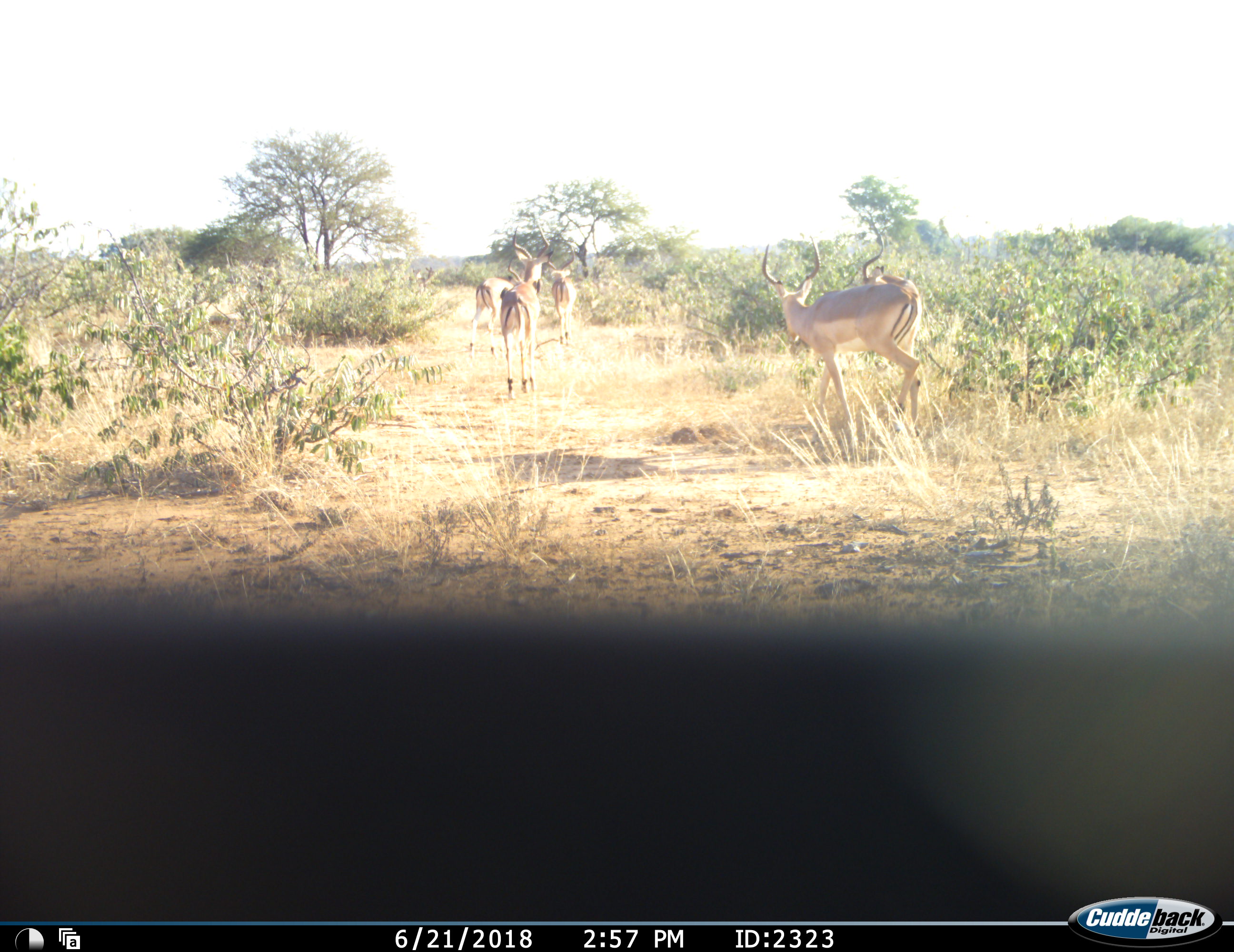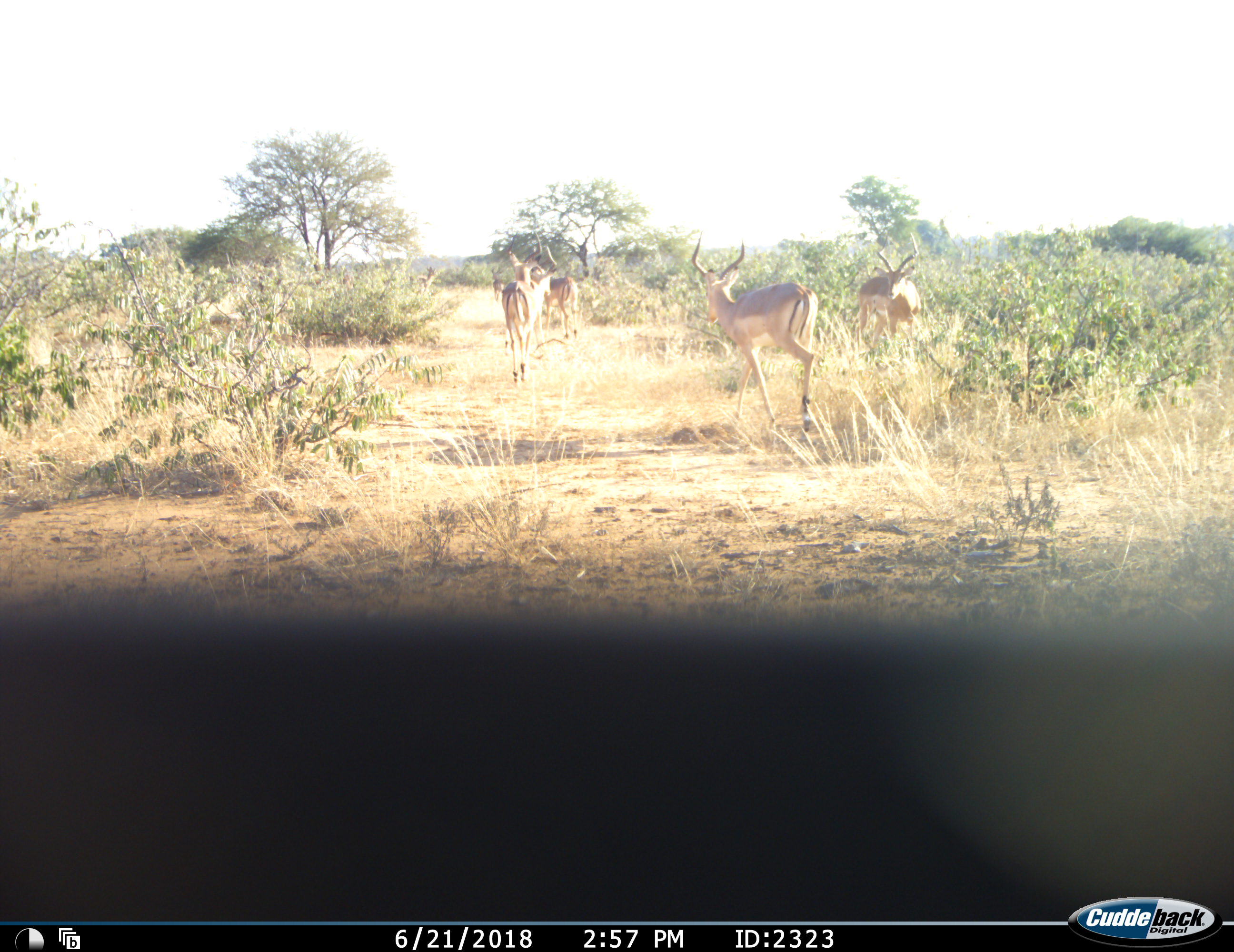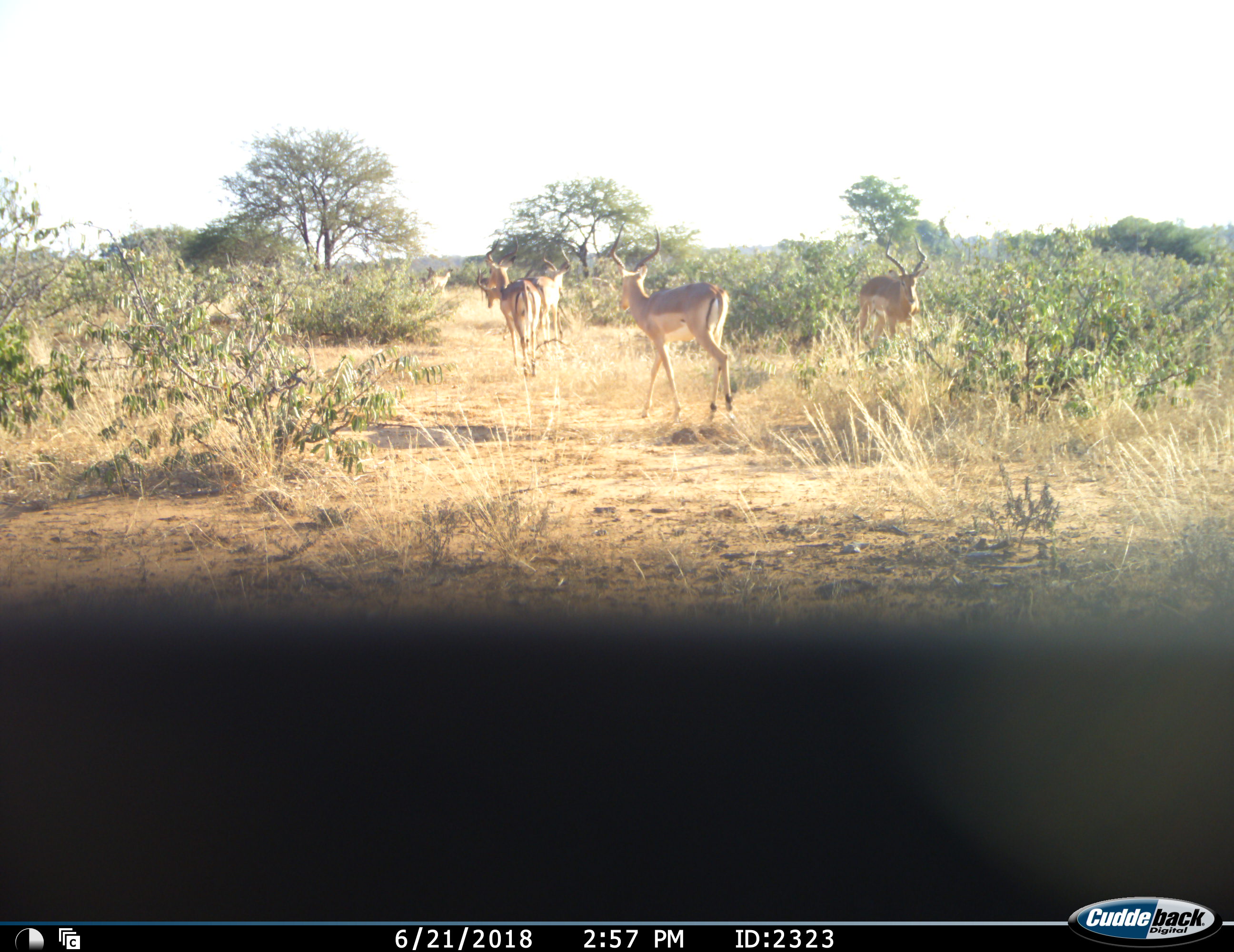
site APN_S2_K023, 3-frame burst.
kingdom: Animalia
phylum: Chordata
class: Mammalia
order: Artiodactyla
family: Bovidae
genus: Aepyceros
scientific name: Aepyceros melampus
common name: impala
Impala (Aepyceros melampus), count 6. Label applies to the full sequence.